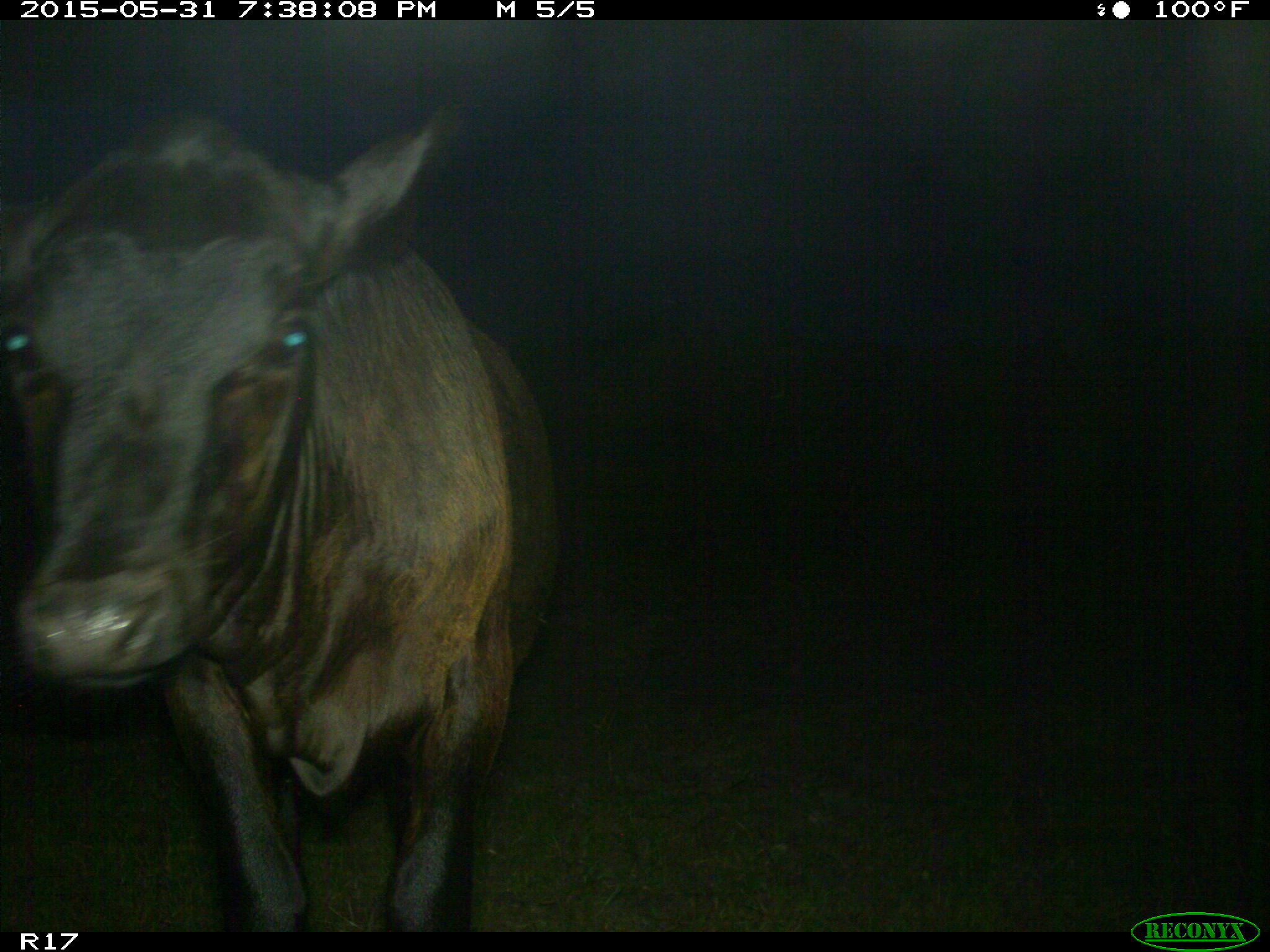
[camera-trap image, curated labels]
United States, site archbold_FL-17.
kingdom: Animalia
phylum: Chordata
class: Mammalia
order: Artiodactyla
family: Bovidae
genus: Bos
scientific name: Bos taurus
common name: domestic cow